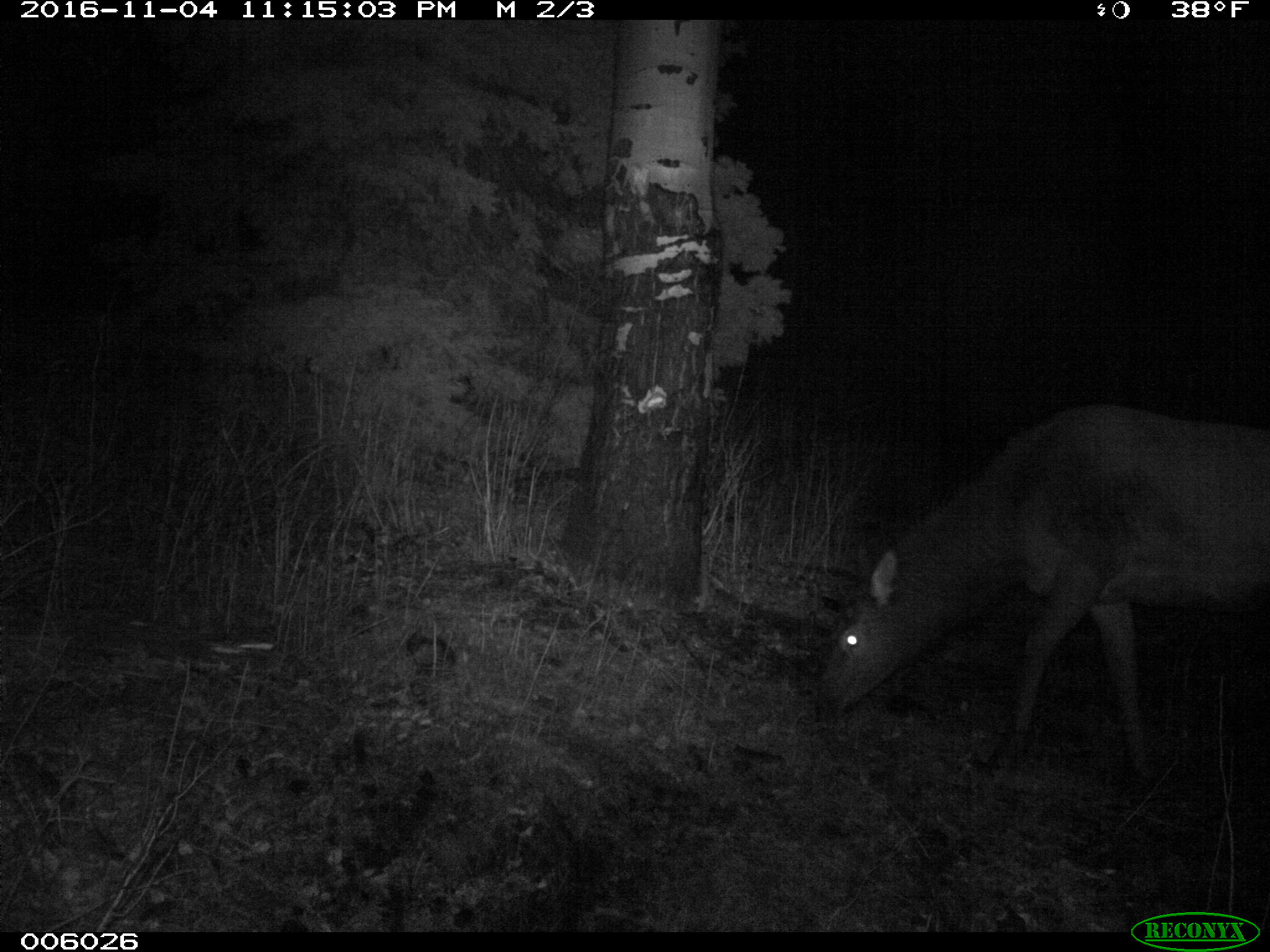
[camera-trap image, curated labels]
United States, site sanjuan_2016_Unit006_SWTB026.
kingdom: Animalia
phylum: Chordata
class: Mammalia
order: Artiodactyla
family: Cervidae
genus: Cervus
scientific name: Cervus elaphus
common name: red deer